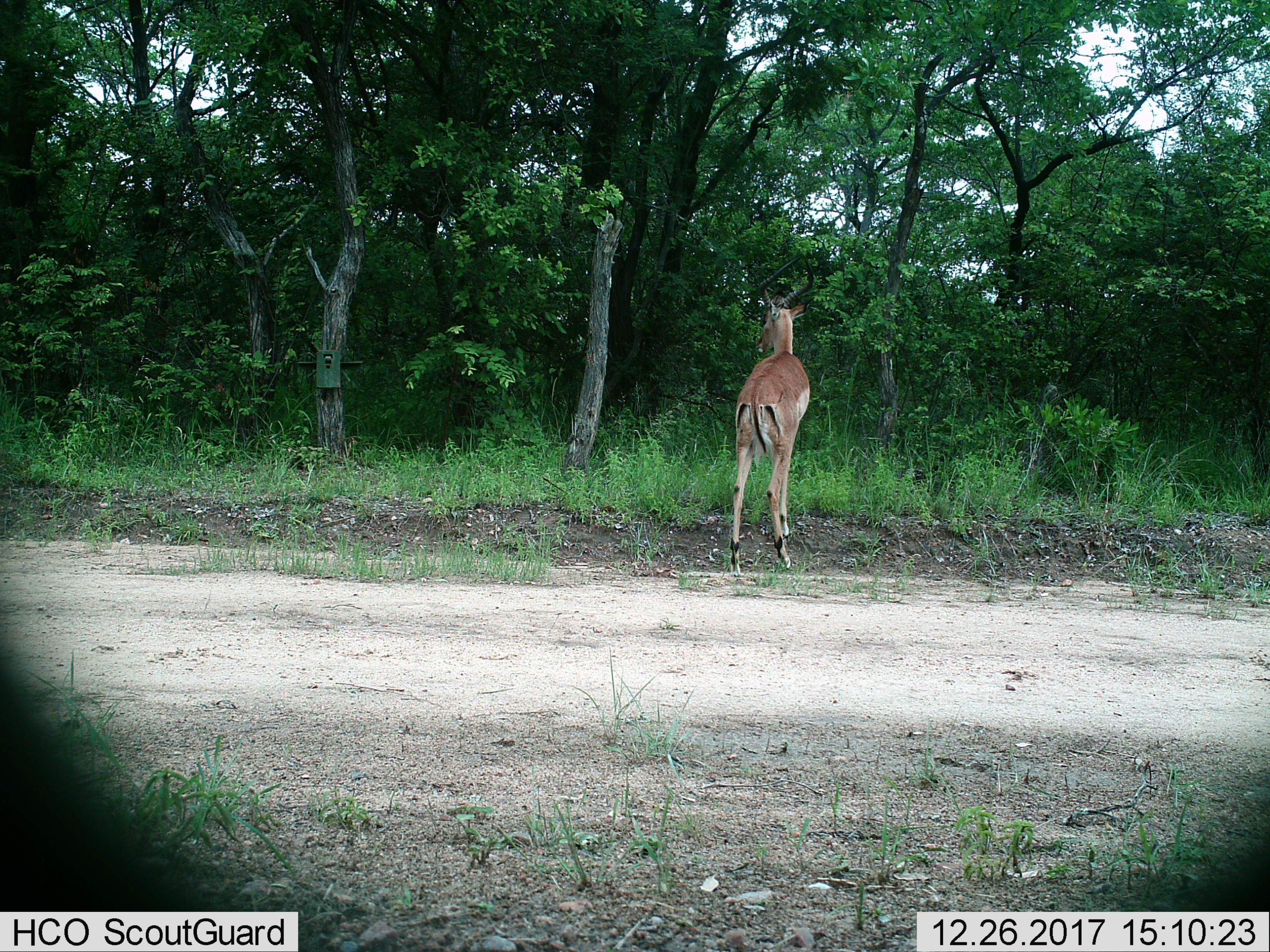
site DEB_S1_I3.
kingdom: Animalia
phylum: Chordata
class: Mammalia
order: Artiodactyla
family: Bovidae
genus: Aepyceros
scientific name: Aepyceros melampus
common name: impala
Impala (Aepyceros melampus), count 1. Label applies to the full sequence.